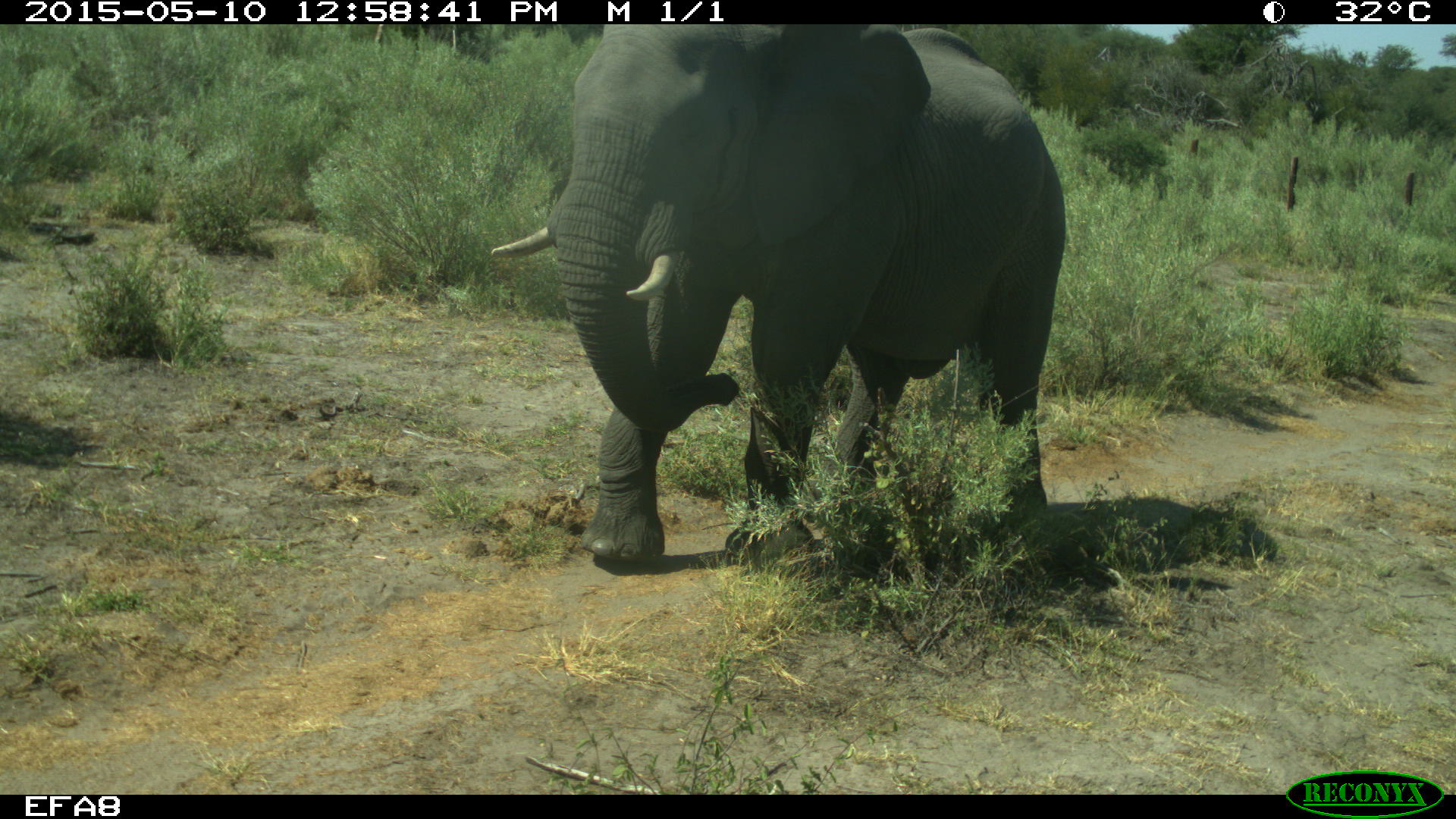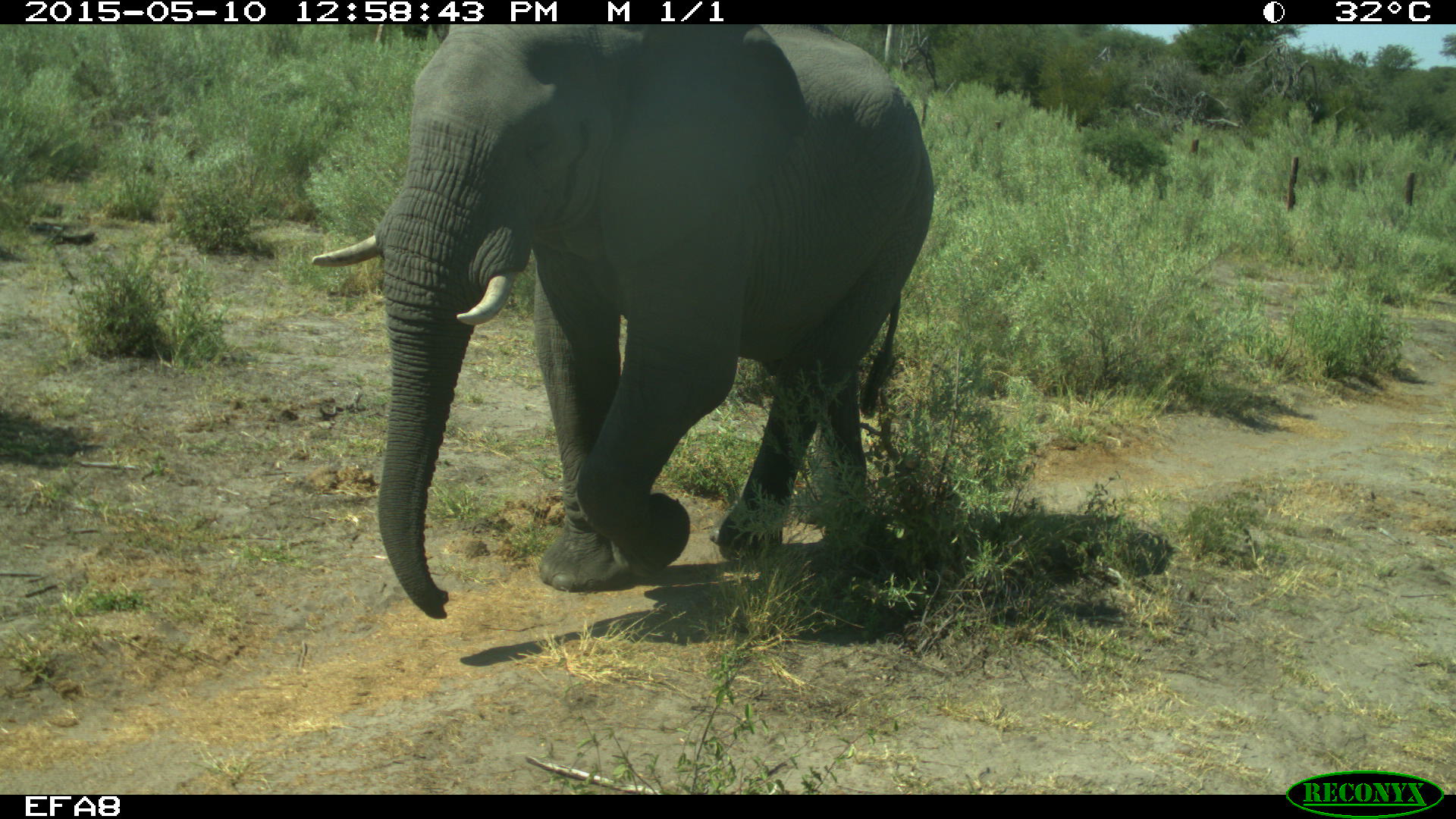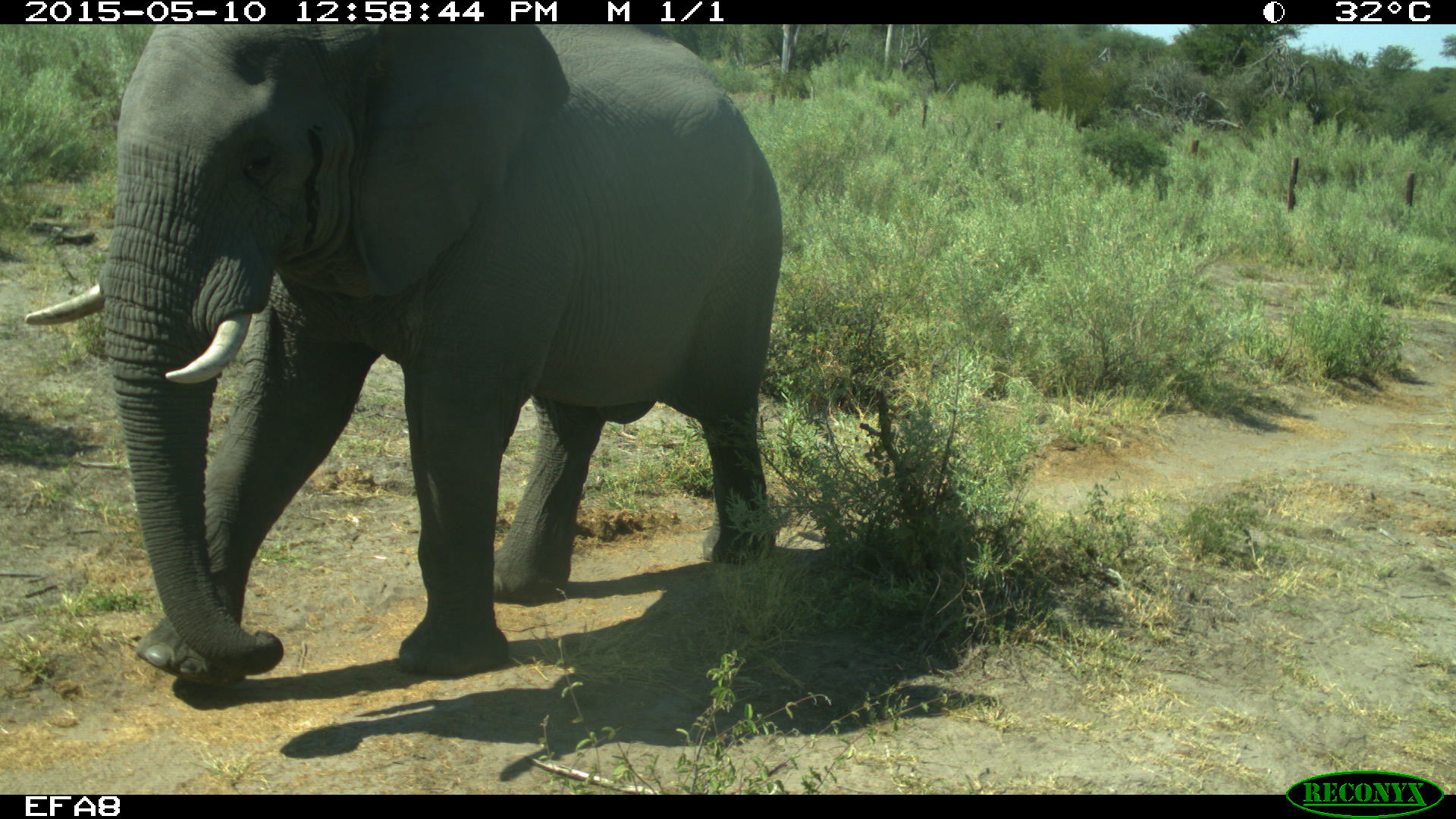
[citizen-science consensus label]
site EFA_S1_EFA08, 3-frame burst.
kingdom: Animalia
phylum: Chordata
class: Mammalia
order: Proboscidea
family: Elephantidae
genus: Loxodonta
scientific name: Loxodonta africana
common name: african bush elephant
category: elephant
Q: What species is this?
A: Elephant (african bush elephant) (Loxodonta africana).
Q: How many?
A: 1.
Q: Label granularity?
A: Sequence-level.